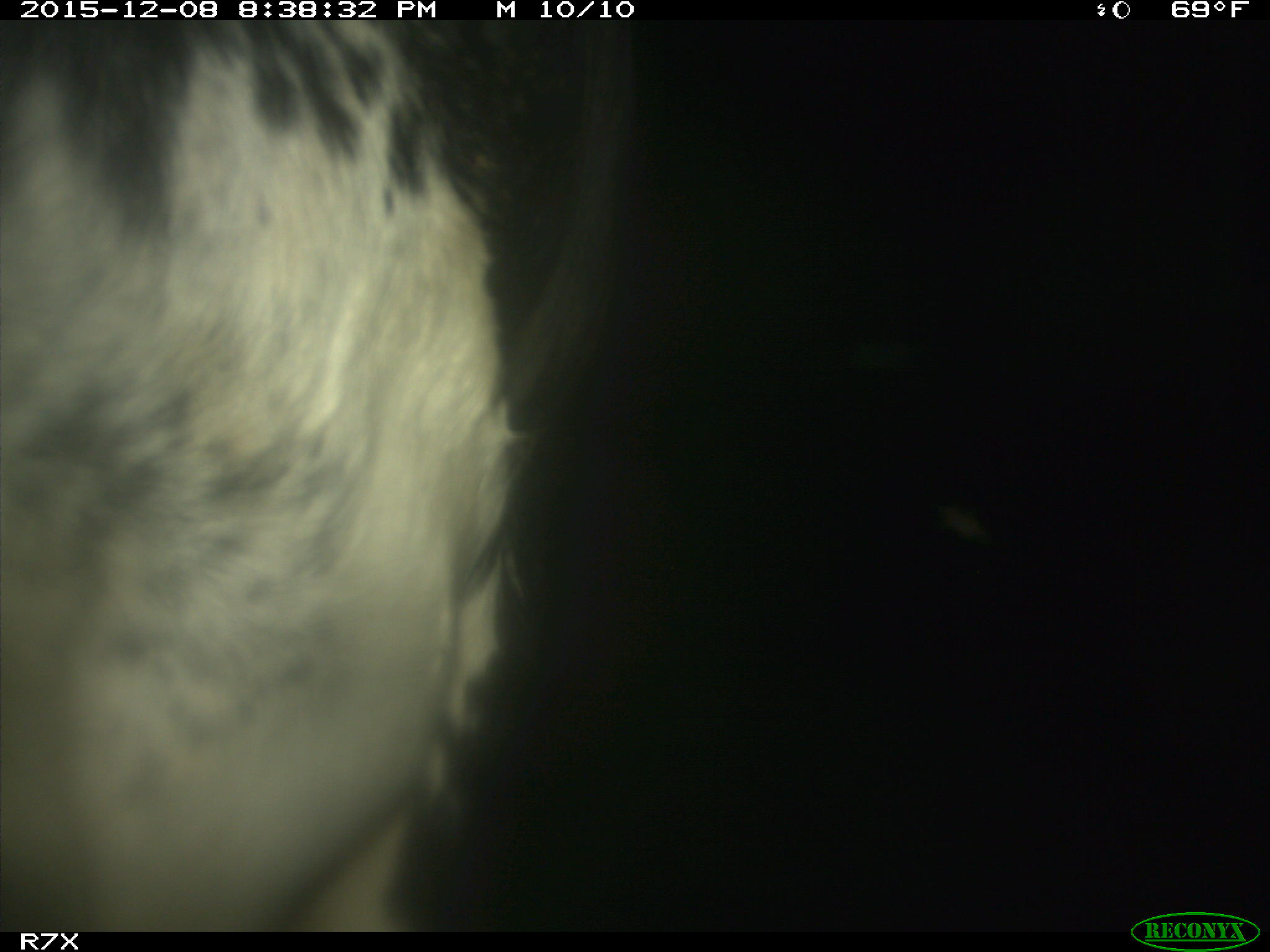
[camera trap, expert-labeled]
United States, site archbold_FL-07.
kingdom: Animalia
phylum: Chordata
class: Mammalia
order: Artiodactyla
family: Bovidae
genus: Bos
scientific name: Bos taurus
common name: domestic cow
Bos taurus (domestic cow).